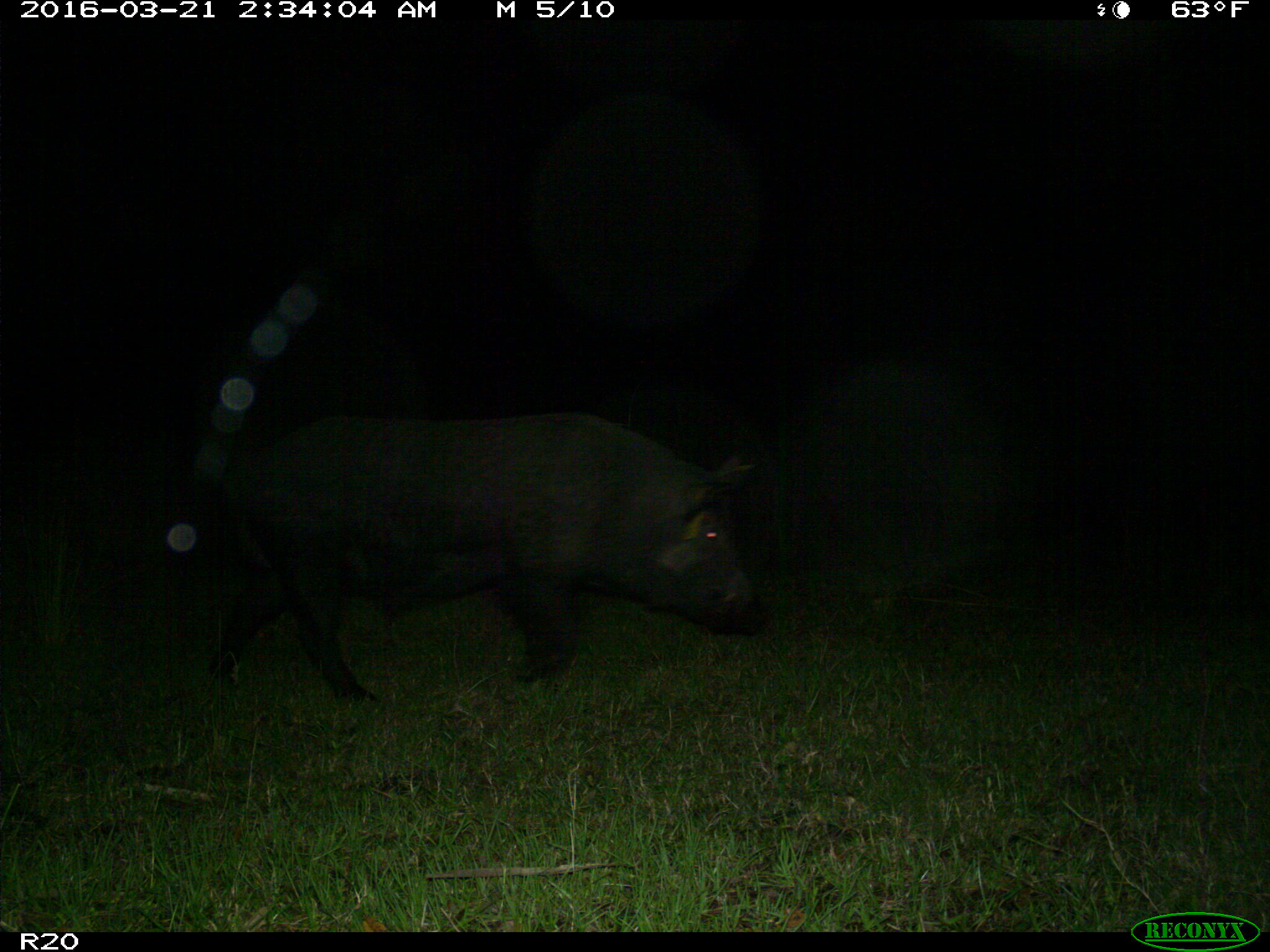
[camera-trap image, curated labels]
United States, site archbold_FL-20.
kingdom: Animalia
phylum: Chordata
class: Mammalia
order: Artiodactyla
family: Suidae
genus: Sus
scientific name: Sus scrofa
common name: wild boar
Sus scrofa (wild boar).